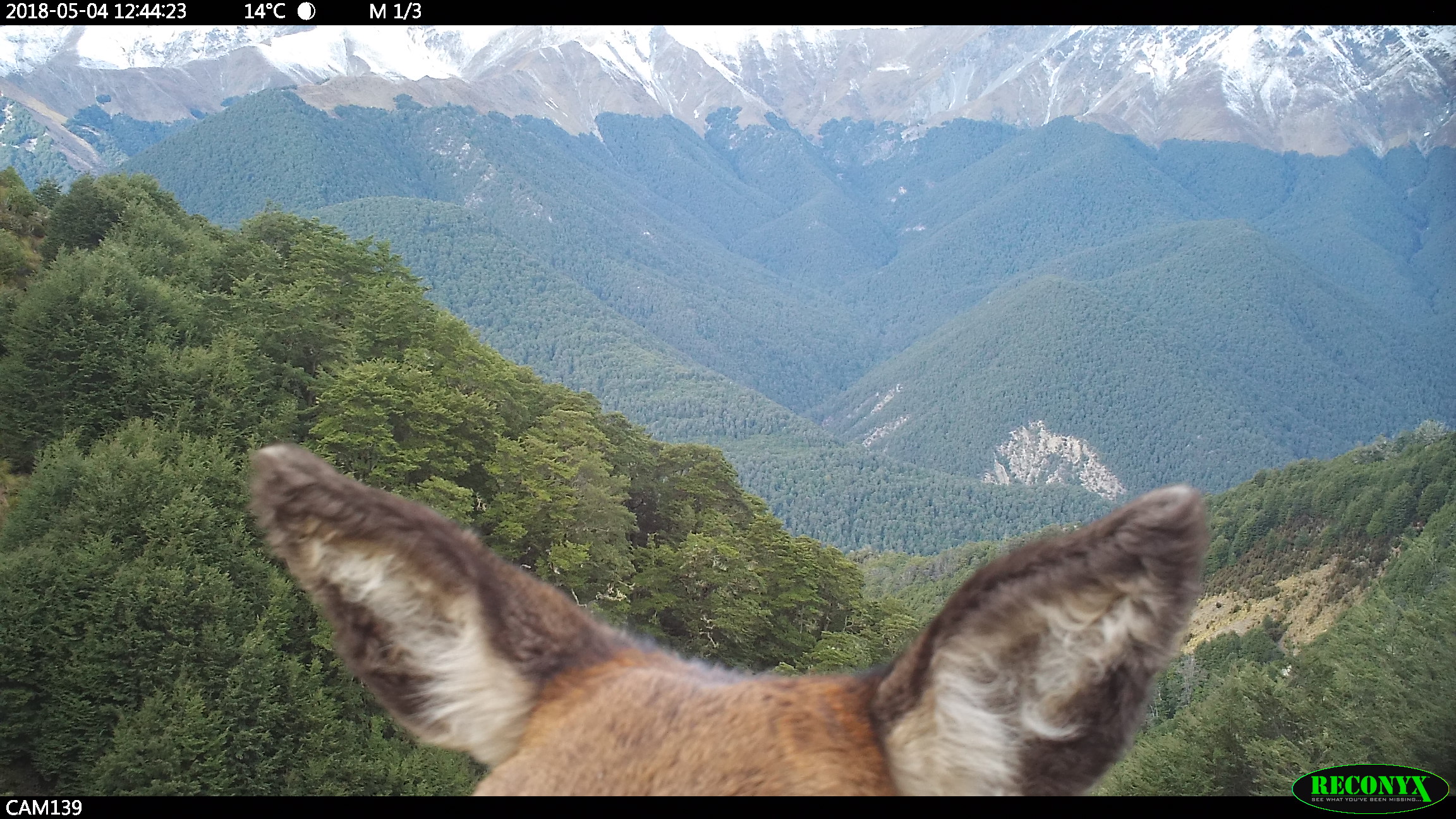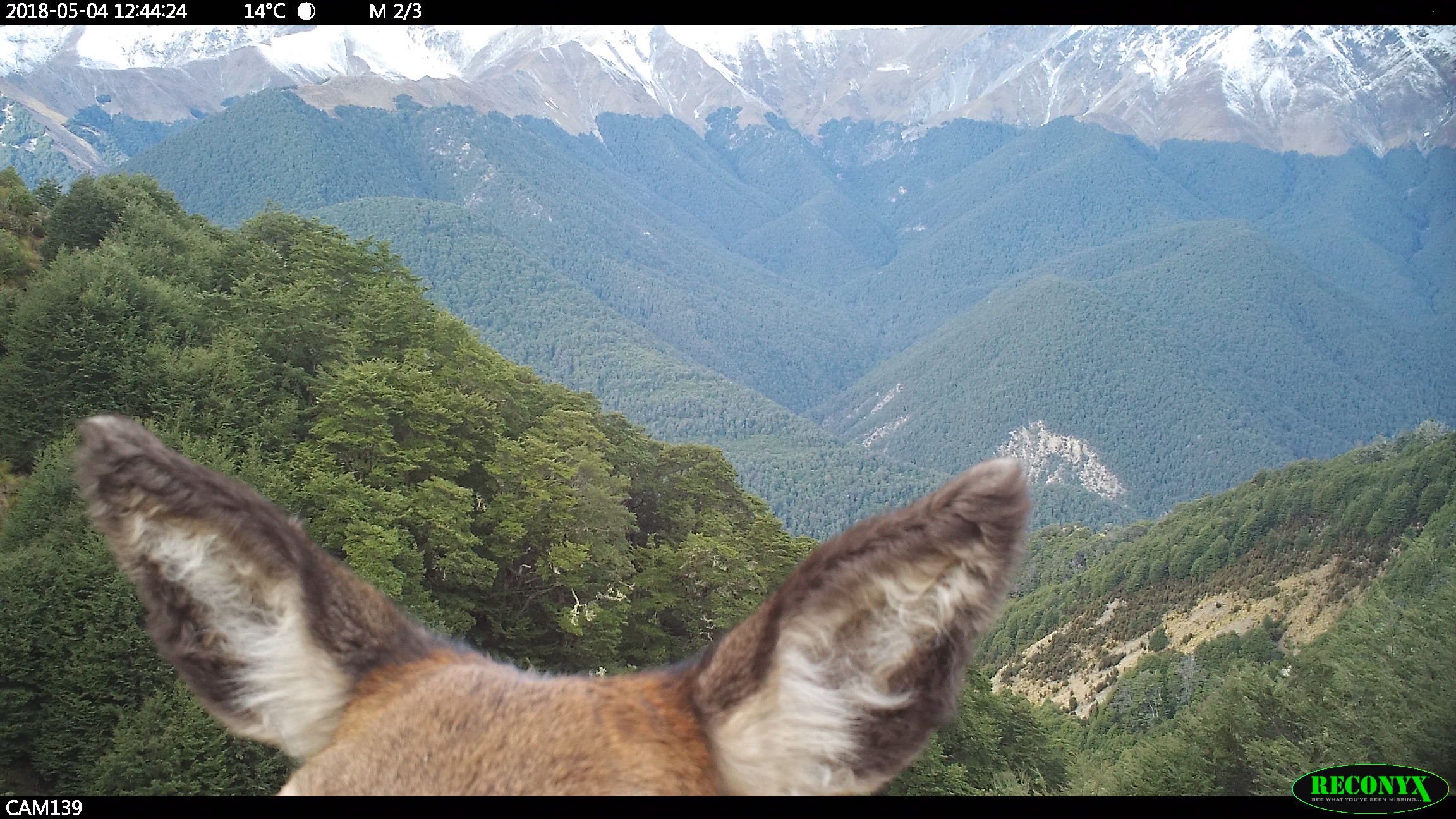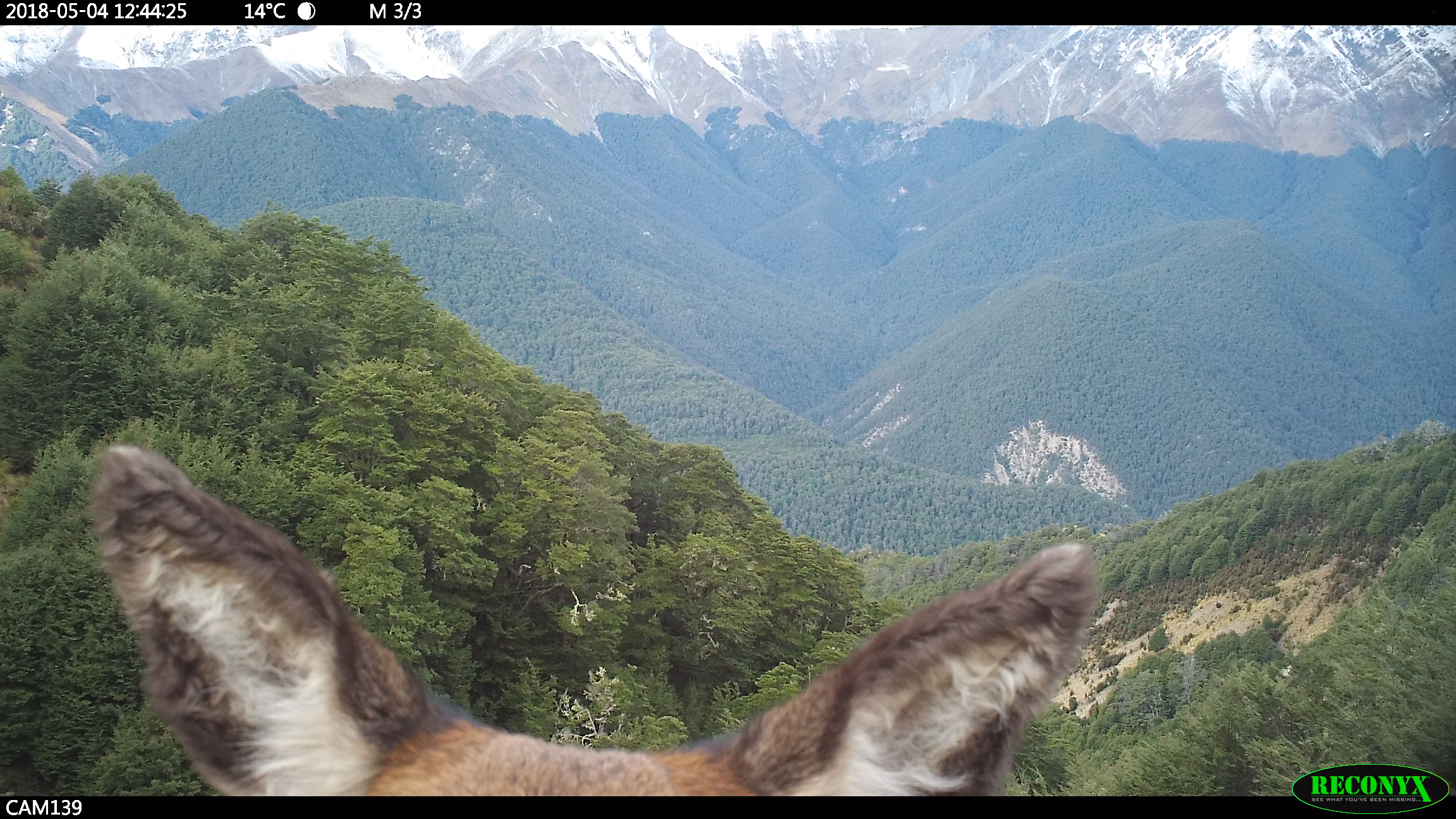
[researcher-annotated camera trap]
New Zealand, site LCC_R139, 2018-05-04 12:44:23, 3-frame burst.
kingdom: Animalia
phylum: Chordata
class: Mammalia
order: Artiodactyla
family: Cervidae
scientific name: Cervidae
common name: deer